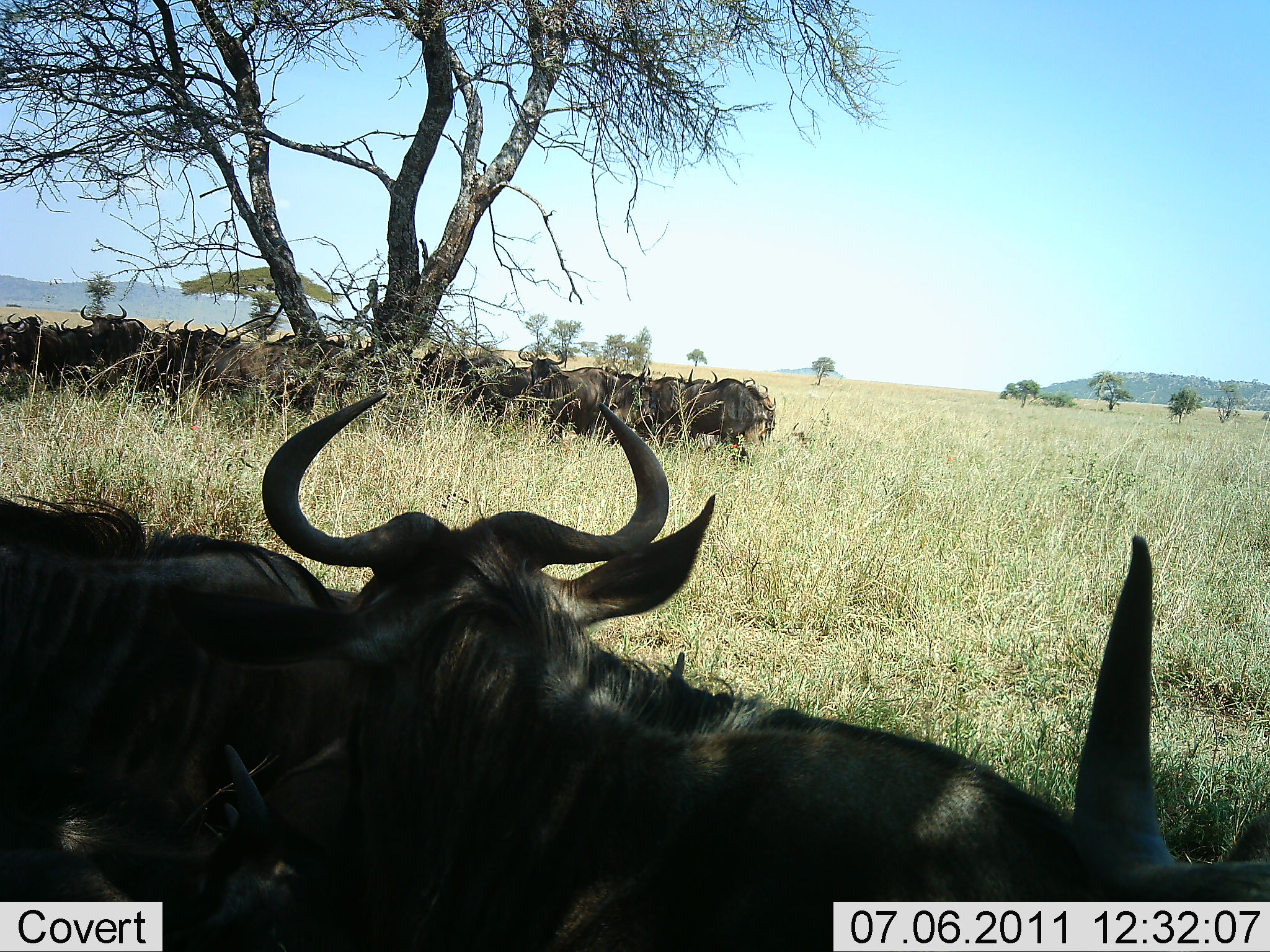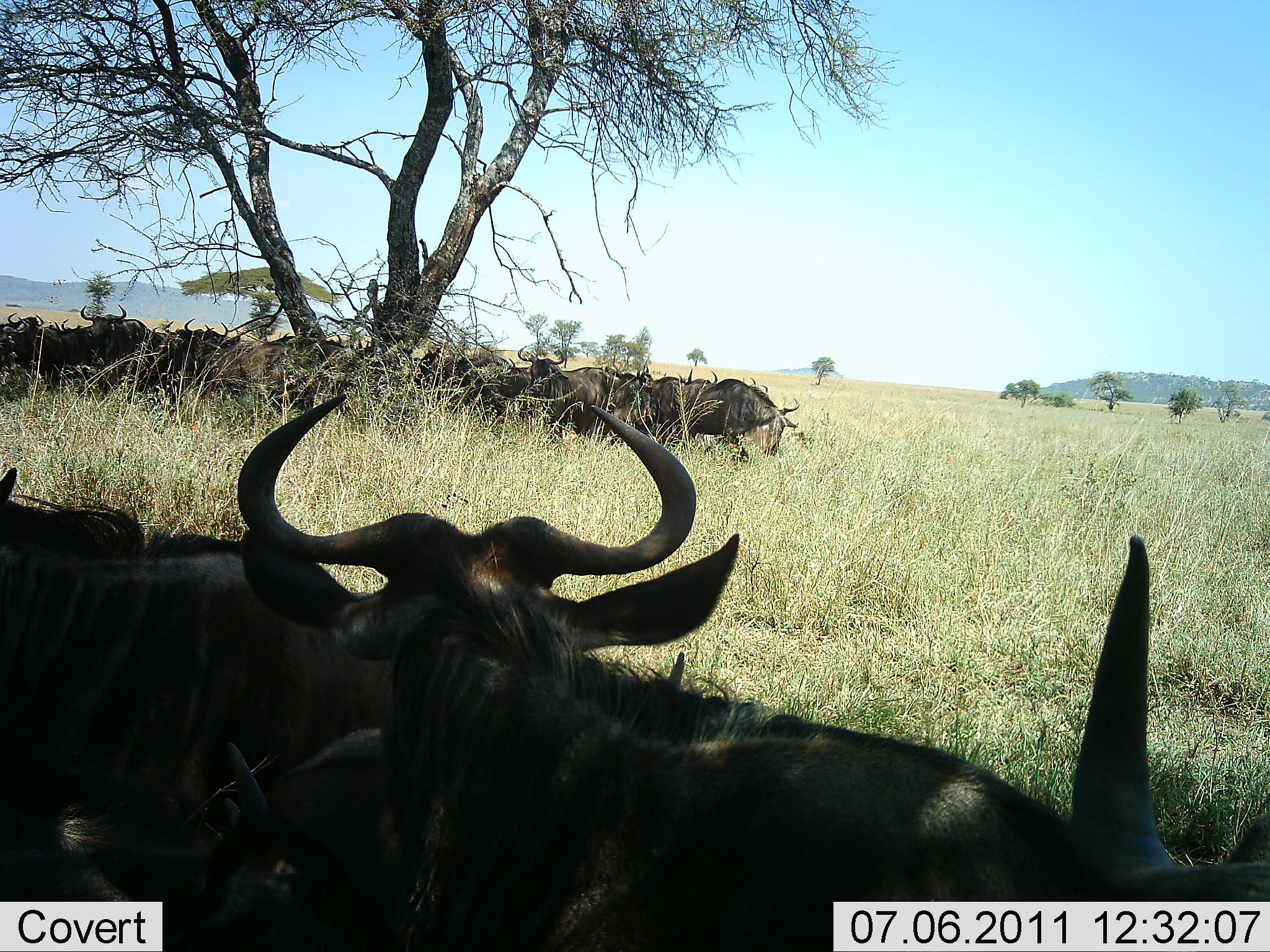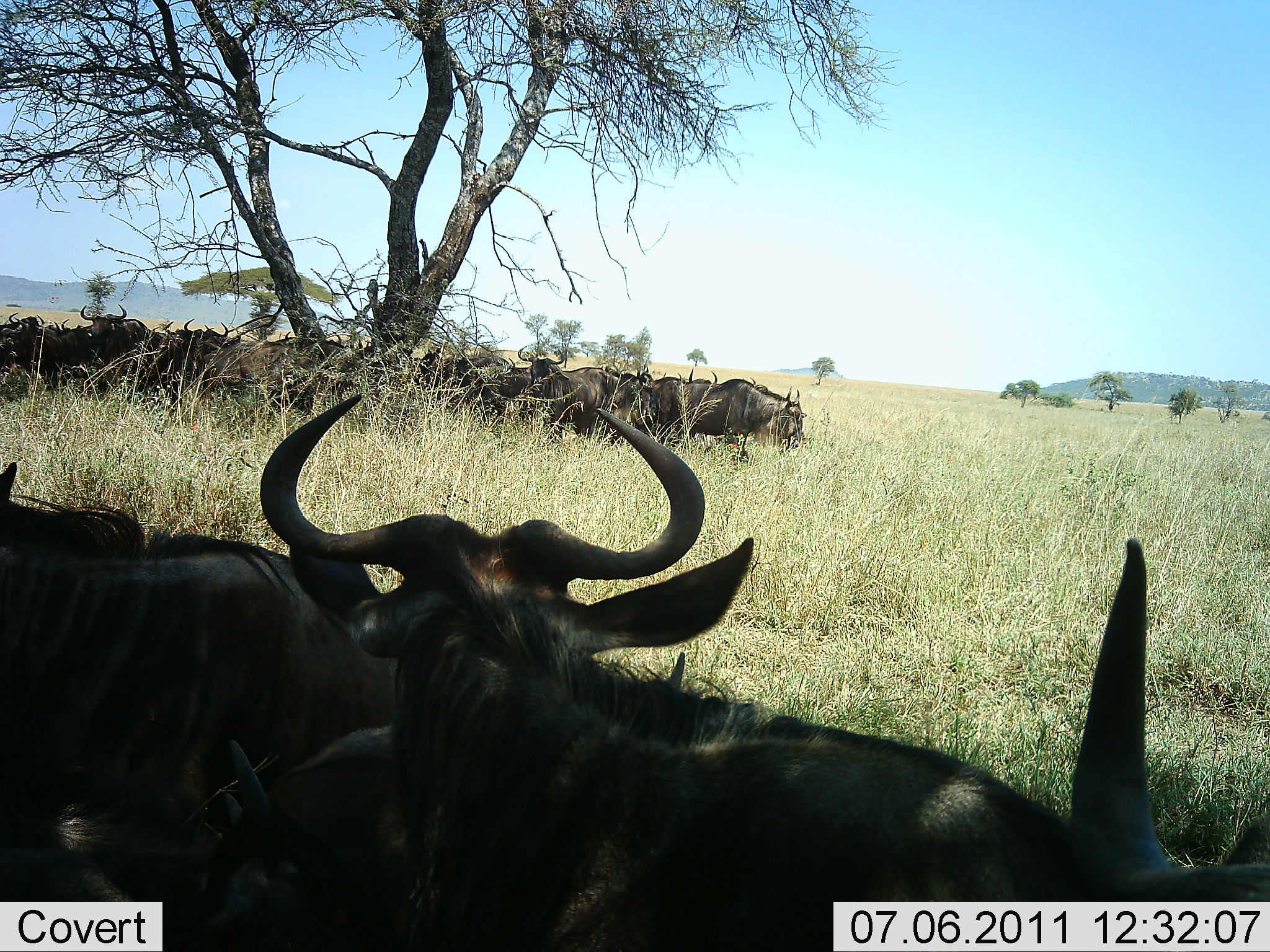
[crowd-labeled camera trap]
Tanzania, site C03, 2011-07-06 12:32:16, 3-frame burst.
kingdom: Animalia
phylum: Chordata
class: Mammalia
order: Artiodactyla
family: Bovidae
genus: Connochaetes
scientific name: Connochaetes taurinus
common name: blue wildebeest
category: wildebeest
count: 11-50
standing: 23%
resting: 77%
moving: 15%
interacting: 15%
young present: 0%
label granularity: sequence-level